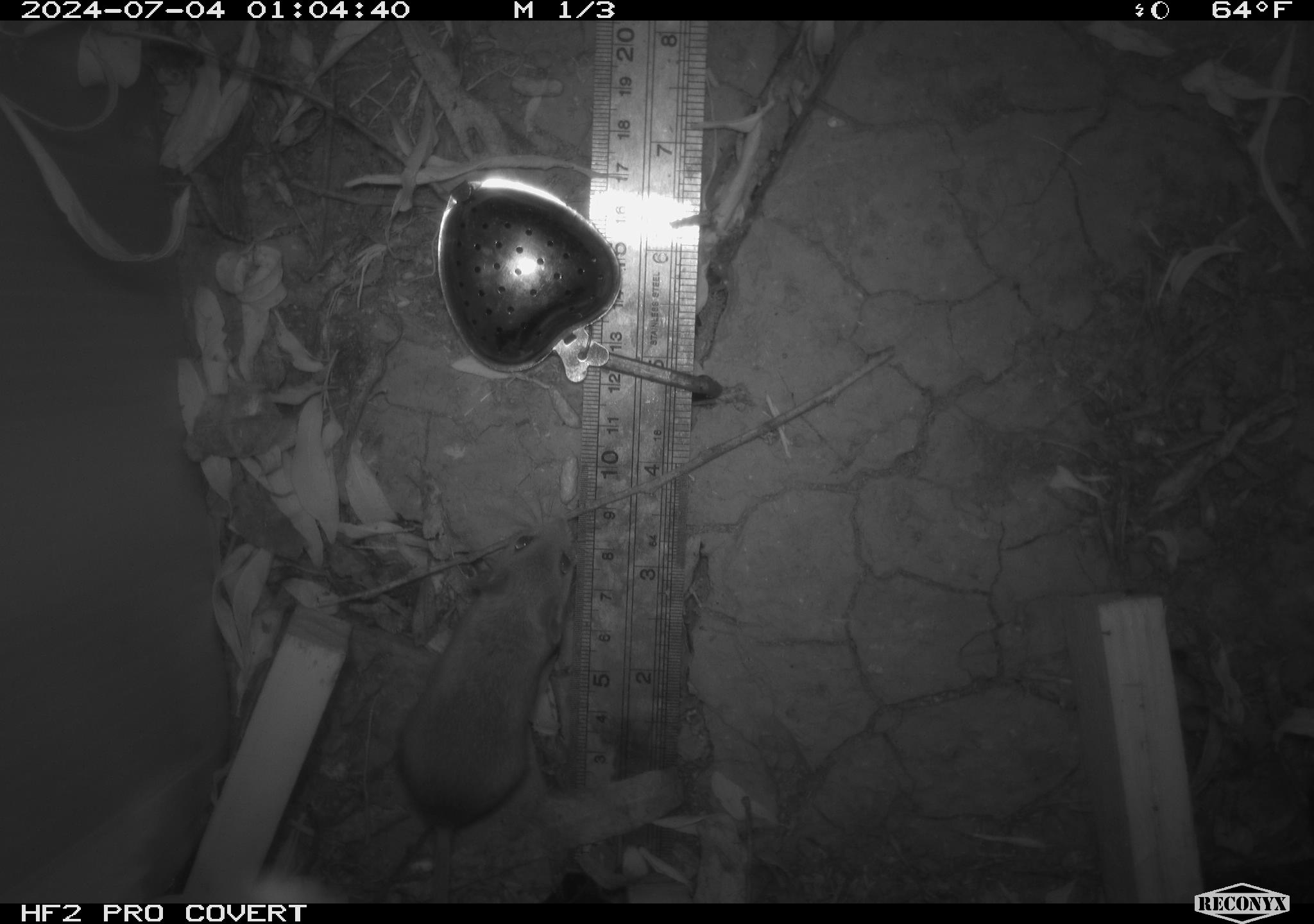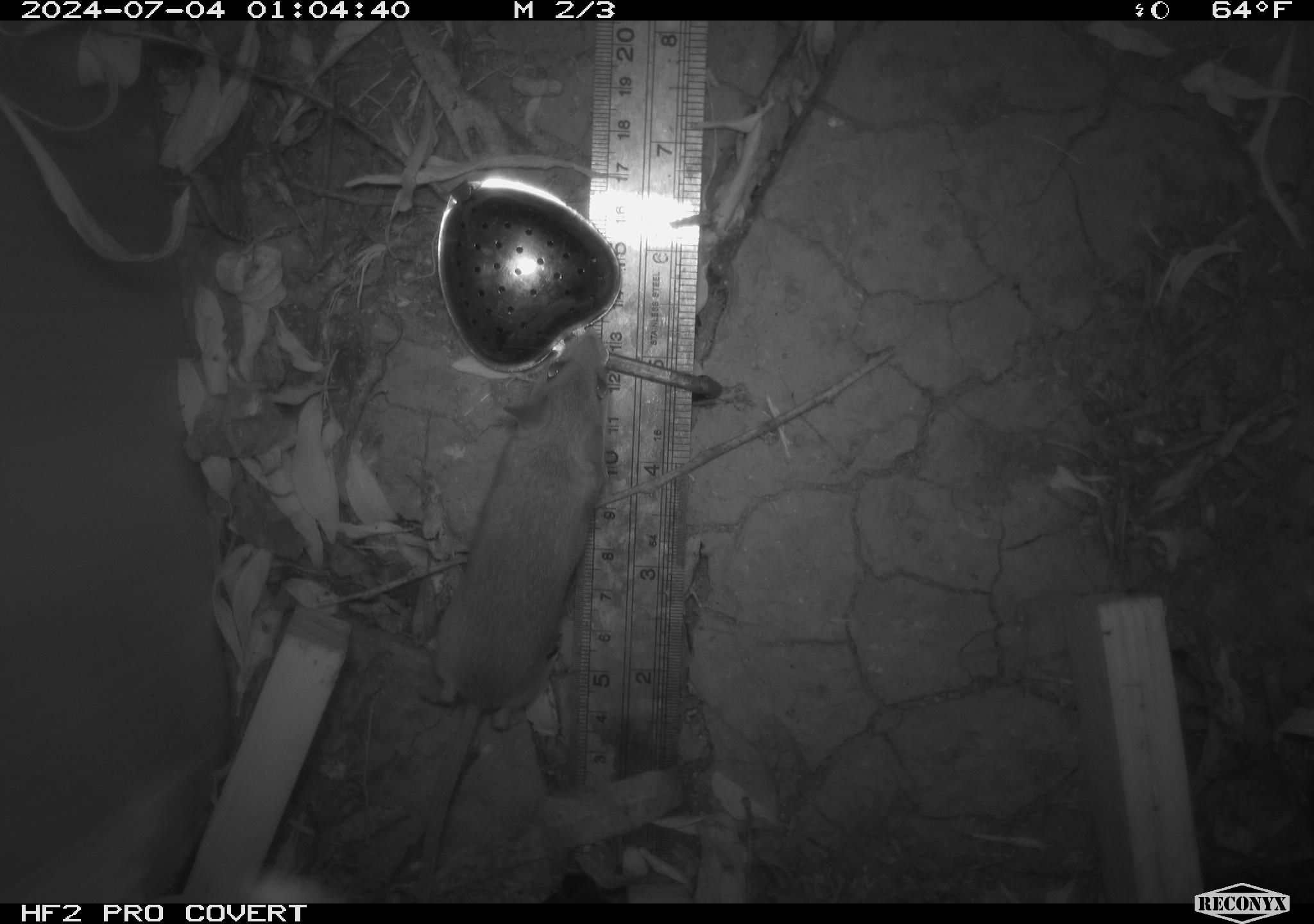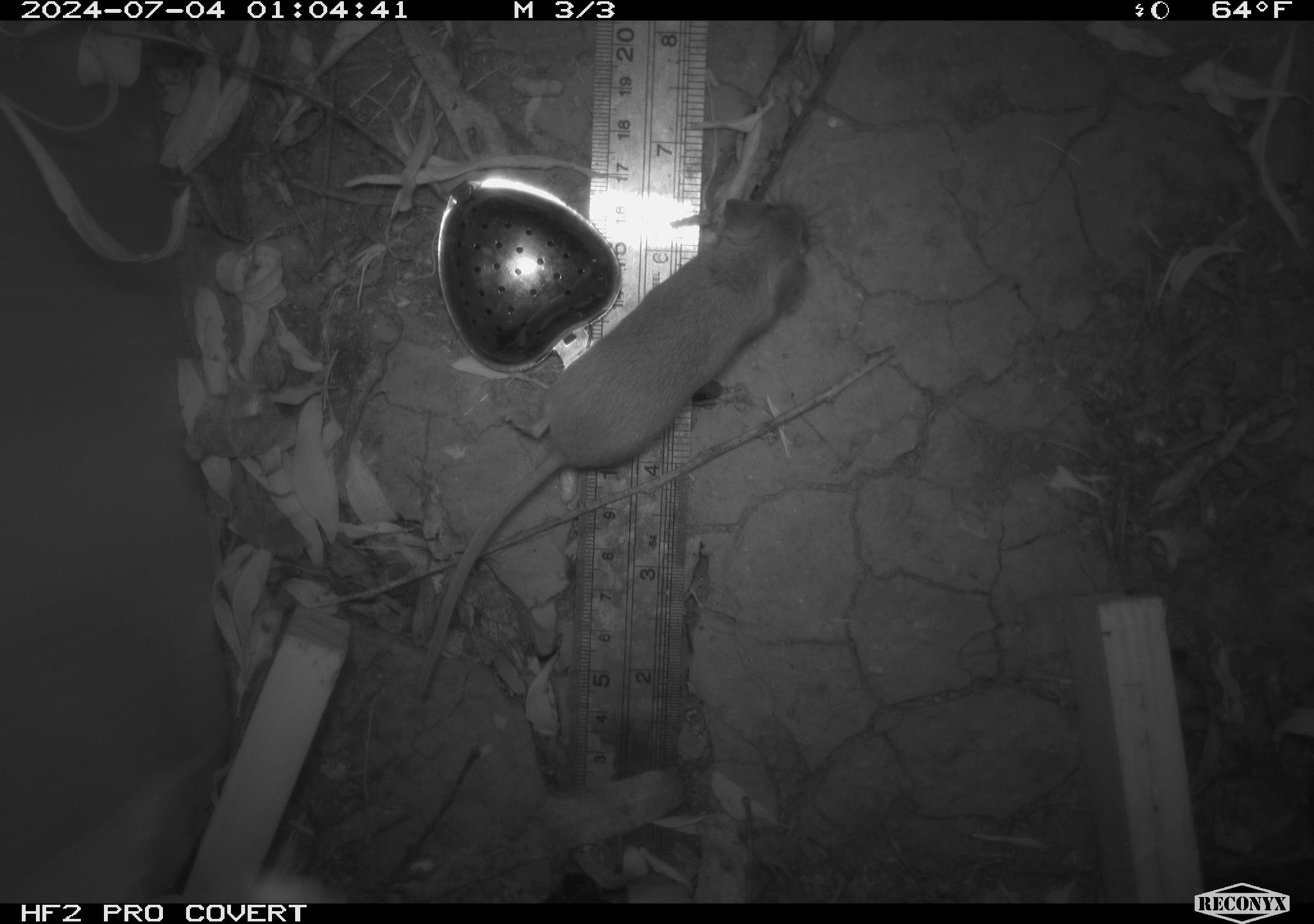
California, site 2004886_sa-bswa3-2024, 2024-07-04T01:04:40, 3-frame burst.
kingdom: Animalia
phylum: Chordata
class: Mammalia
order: Rodentia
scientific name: Rodentia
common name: mouse species